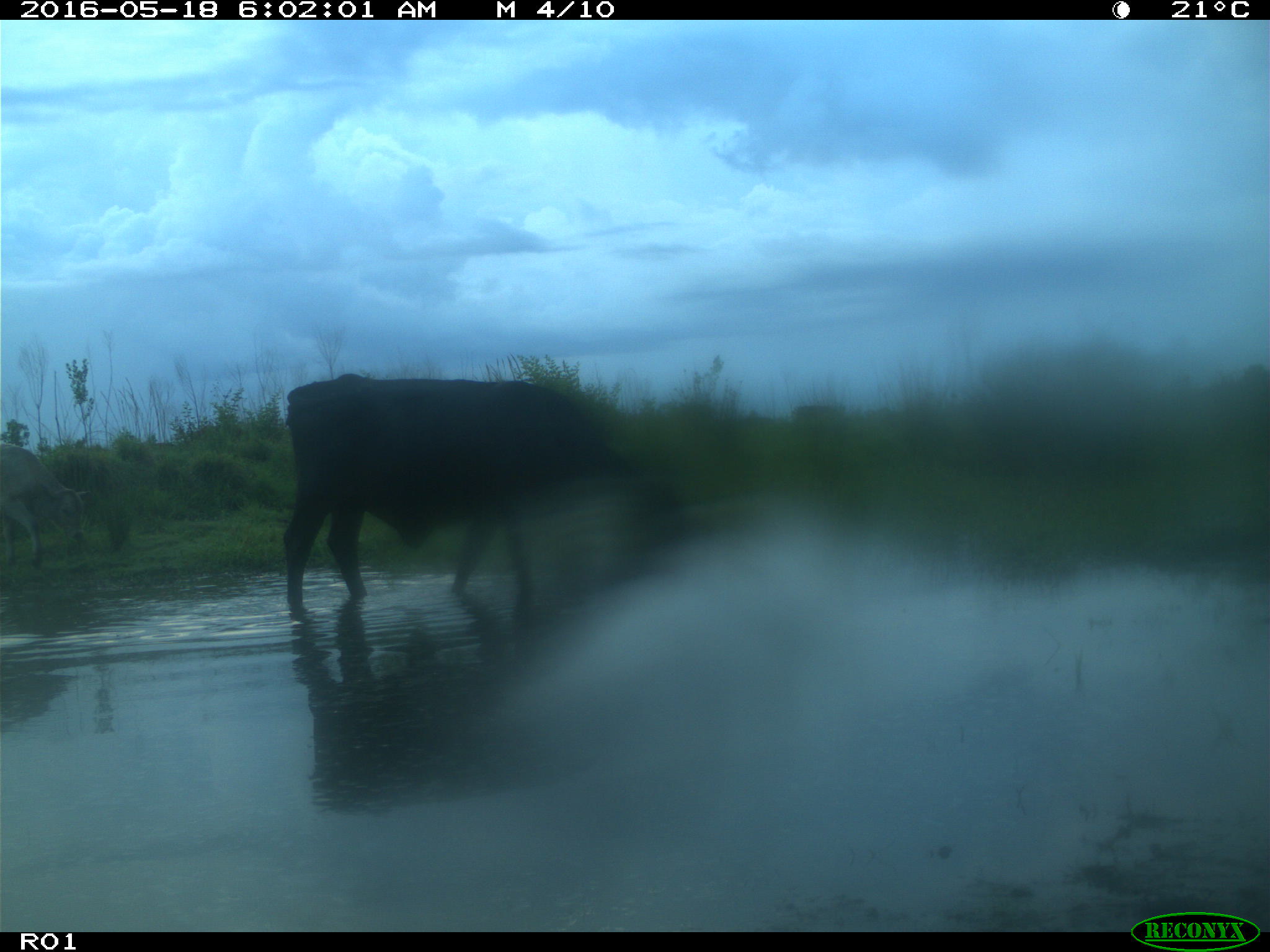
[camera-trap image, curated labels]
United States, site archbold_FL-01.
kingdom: Animalia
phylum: Chordata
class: Mammalia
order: Artiodactyla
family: Bovidae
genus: Bos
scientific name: Bos taurus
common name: domestic cow